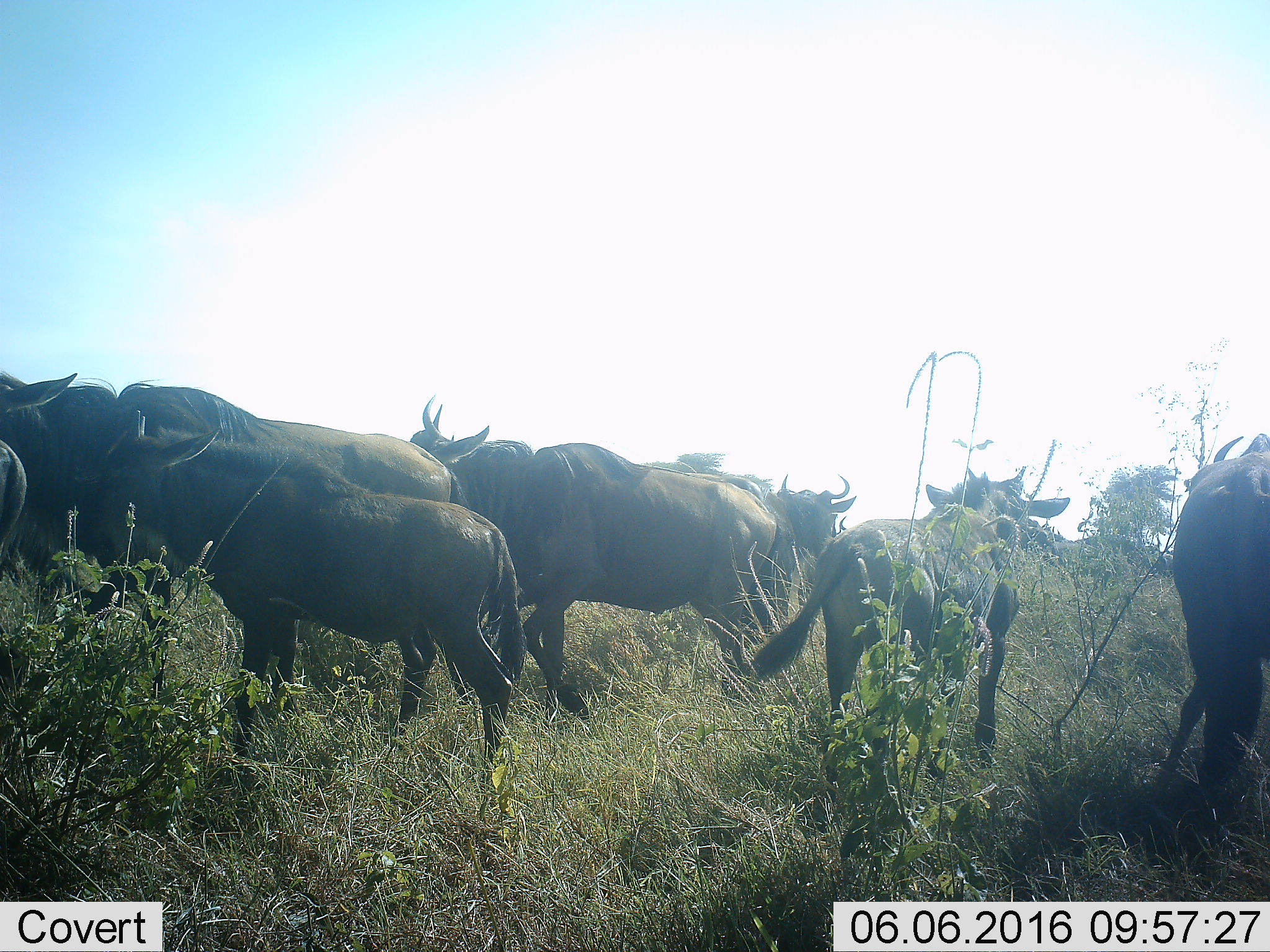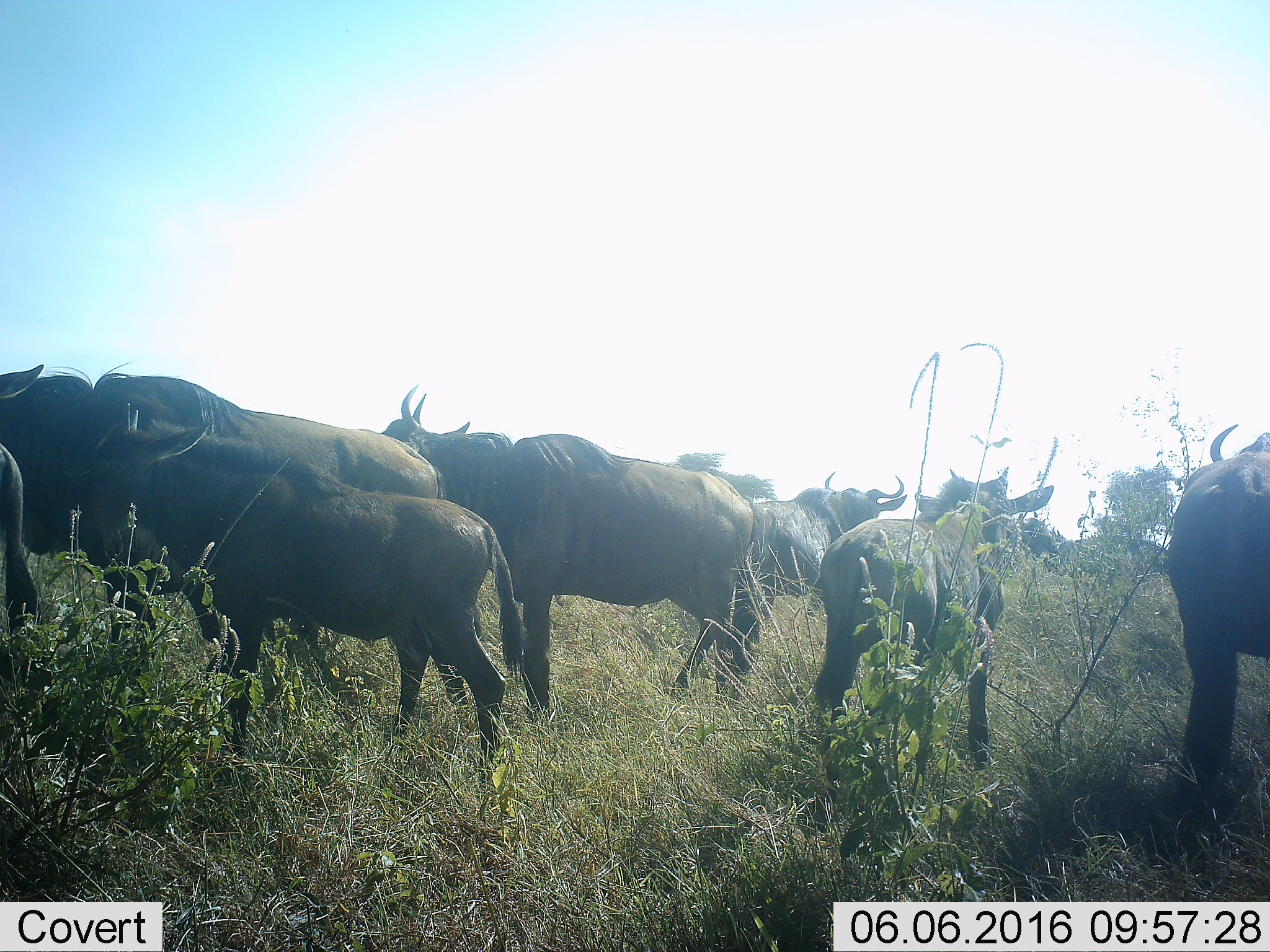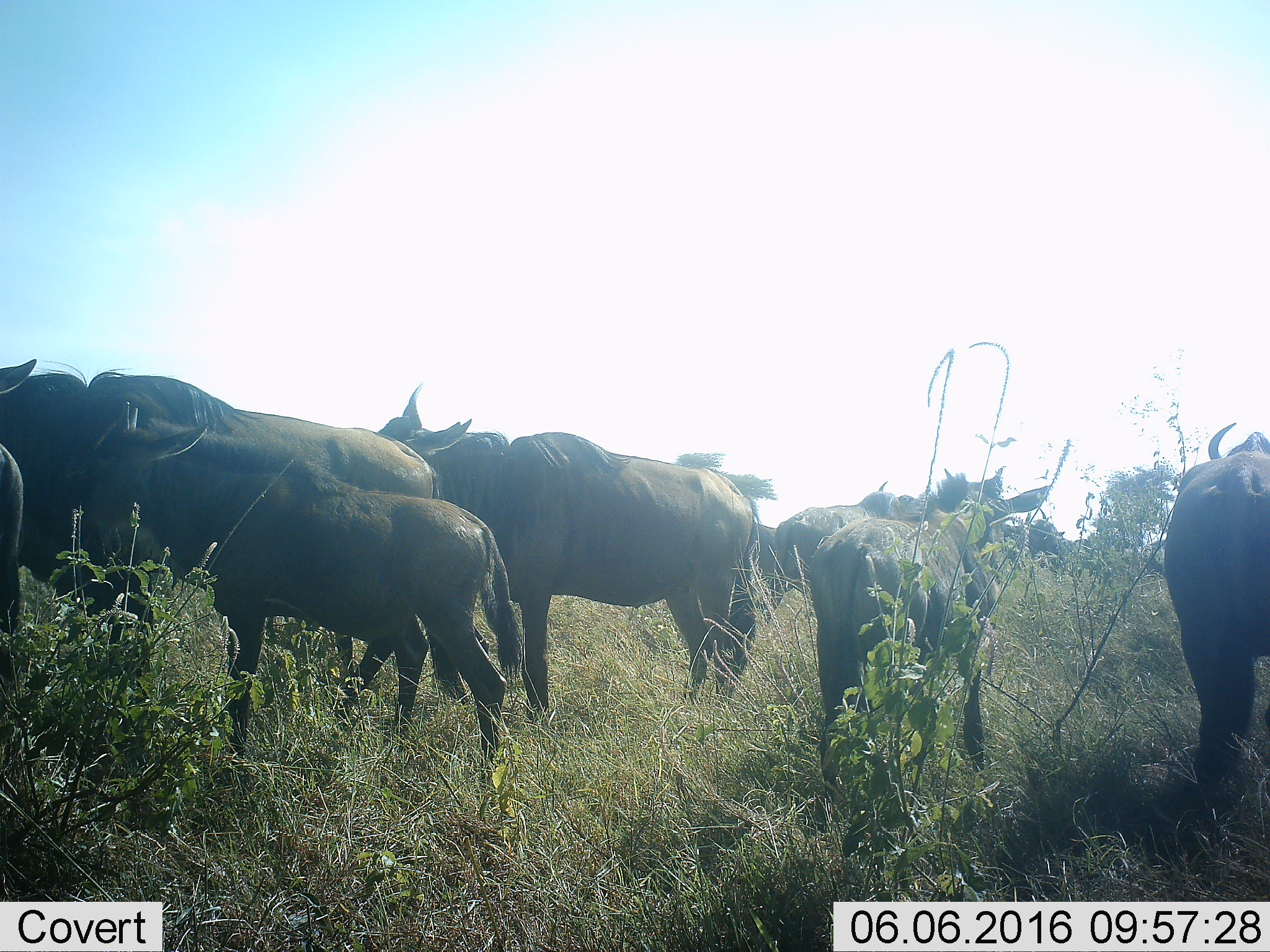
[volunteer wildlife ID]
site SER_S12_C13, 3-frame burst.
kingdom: Animalia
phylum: Chordata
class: Mammalia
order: Artiodactyla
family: Bovidae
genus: Connochaetes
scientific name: Connochaetes taurinus taurinus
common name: blue wildebeest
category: wildebeestblue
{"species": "wildebeestblue (blue wildebeest) (Connochaetes taurinus taurinus)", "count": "11-50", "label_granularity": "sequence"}